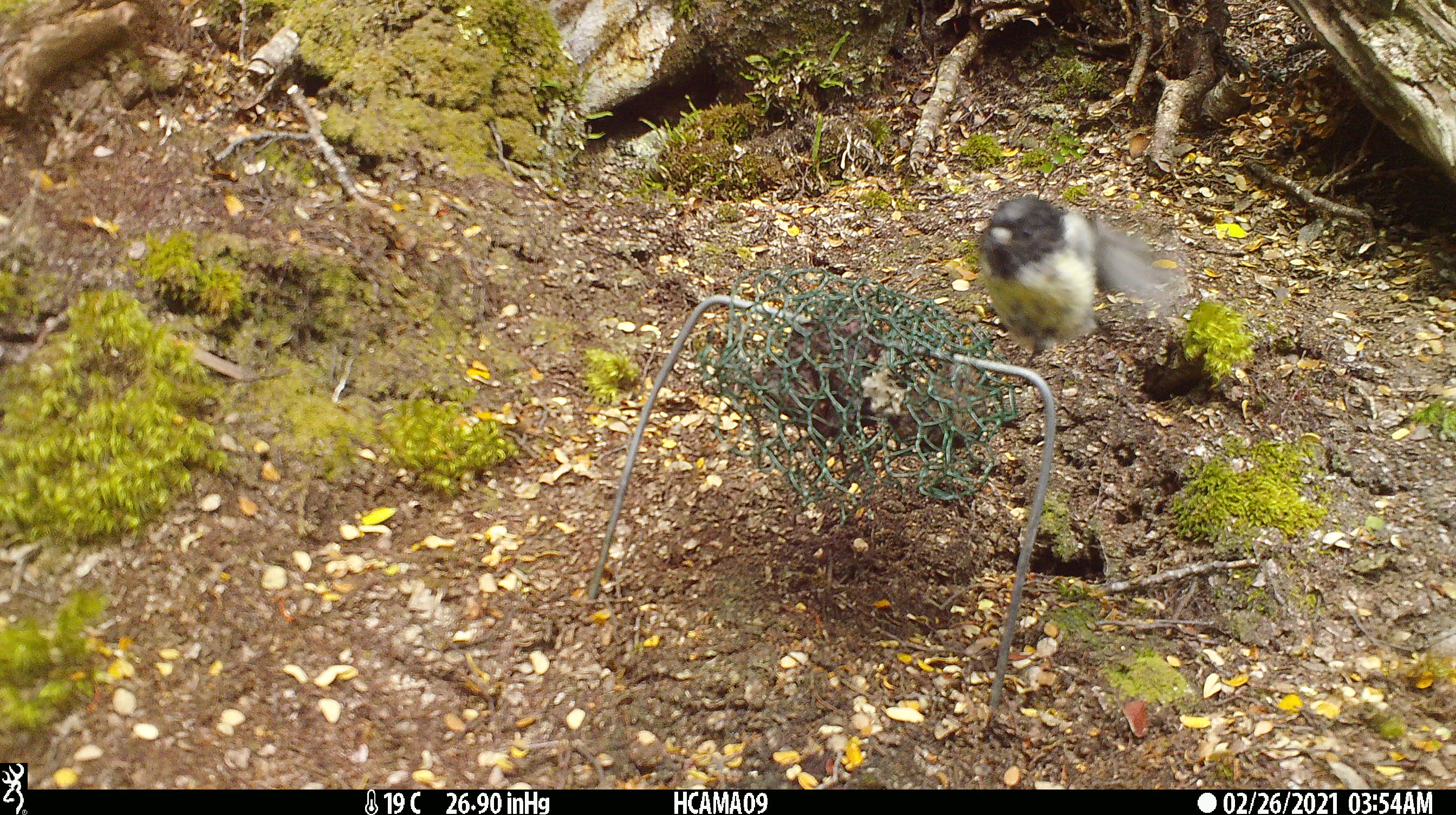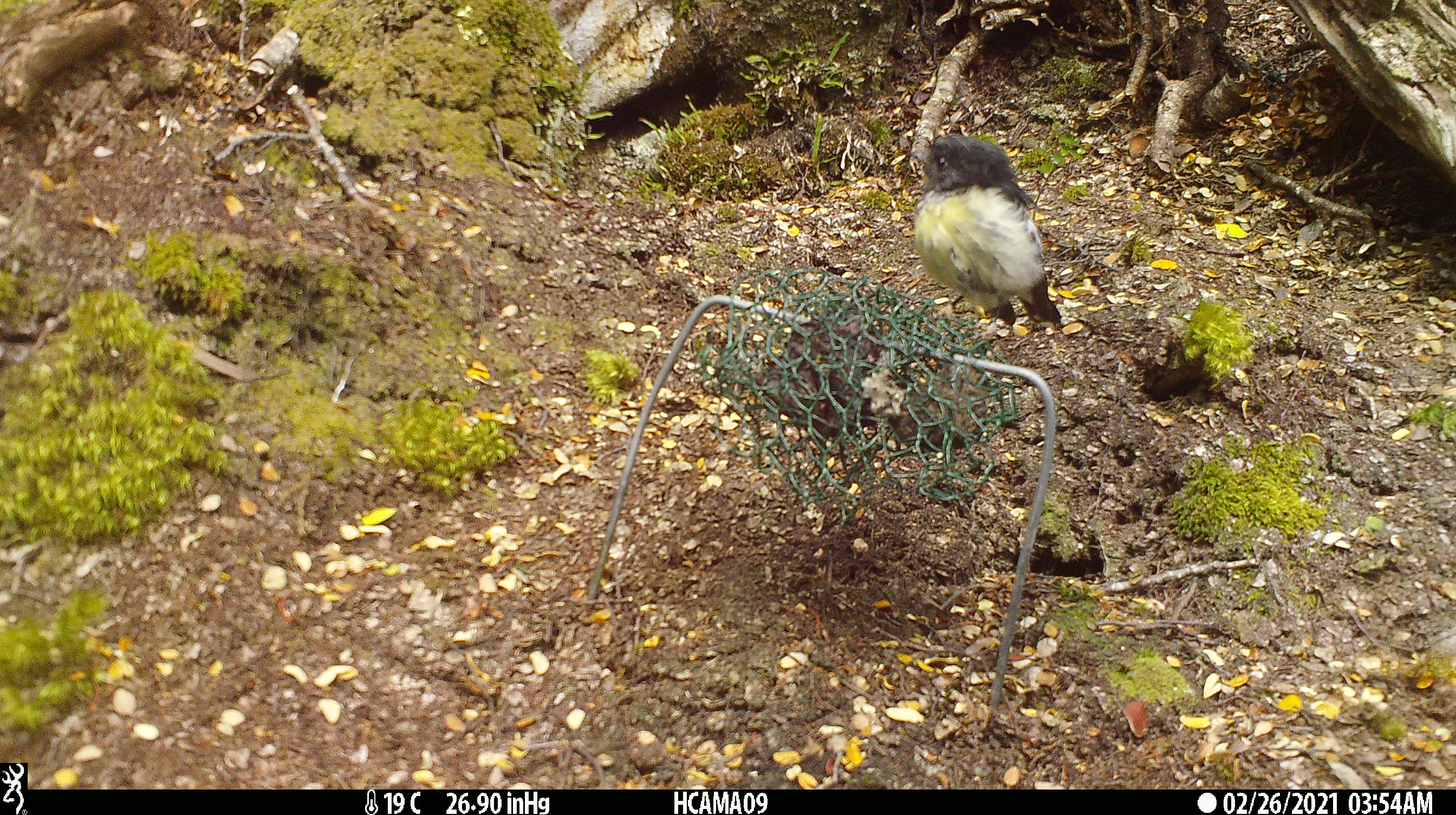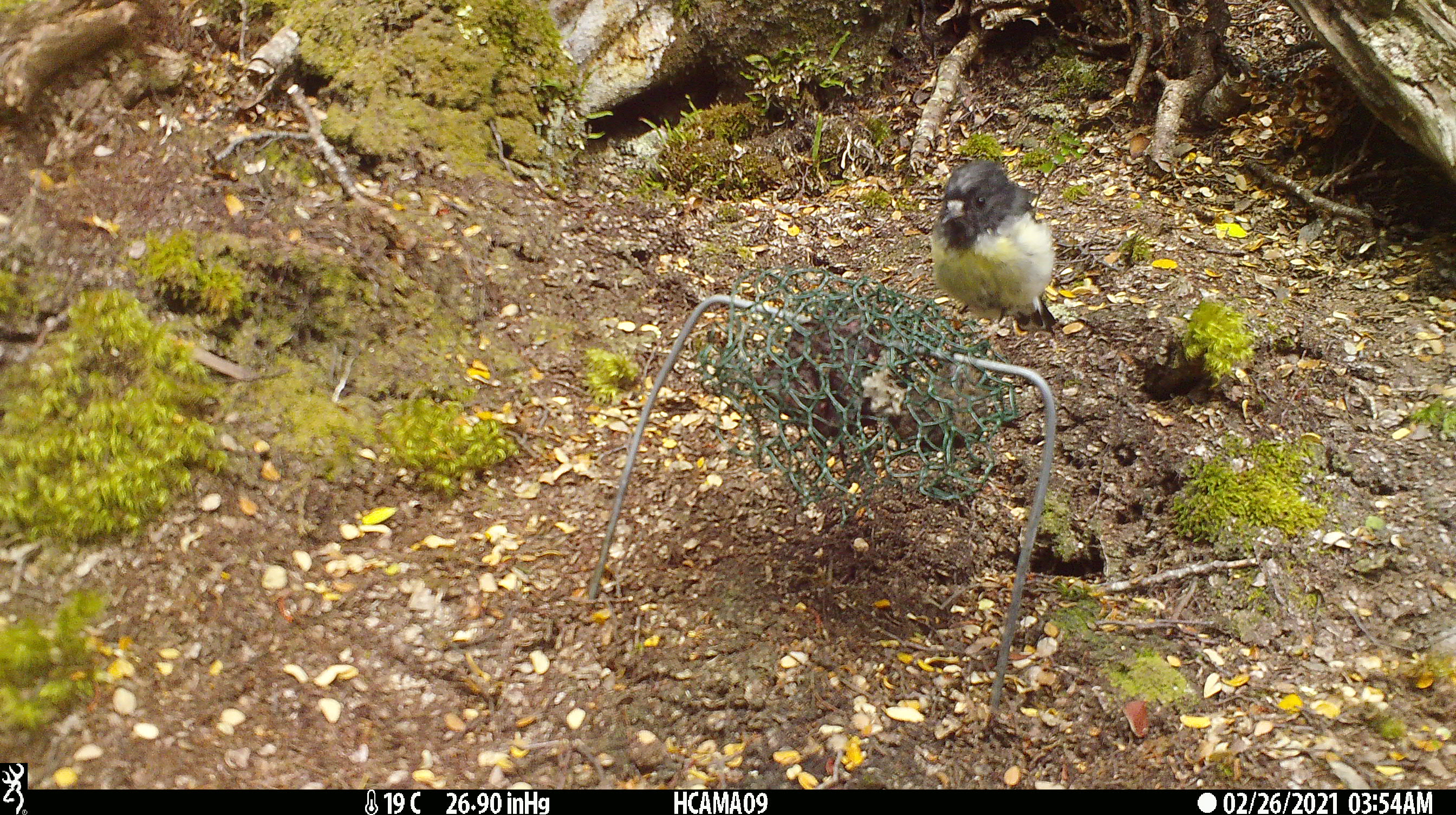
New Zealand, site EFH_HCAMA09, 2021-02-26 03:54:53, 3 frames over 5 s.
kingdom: Animalia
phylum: Chordata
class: Aves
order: Passeriformes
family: Petroicidae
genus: Petroica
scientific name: Petroica macrocephala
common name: tomtit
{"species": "tomtit (Petroica macrocephala)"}